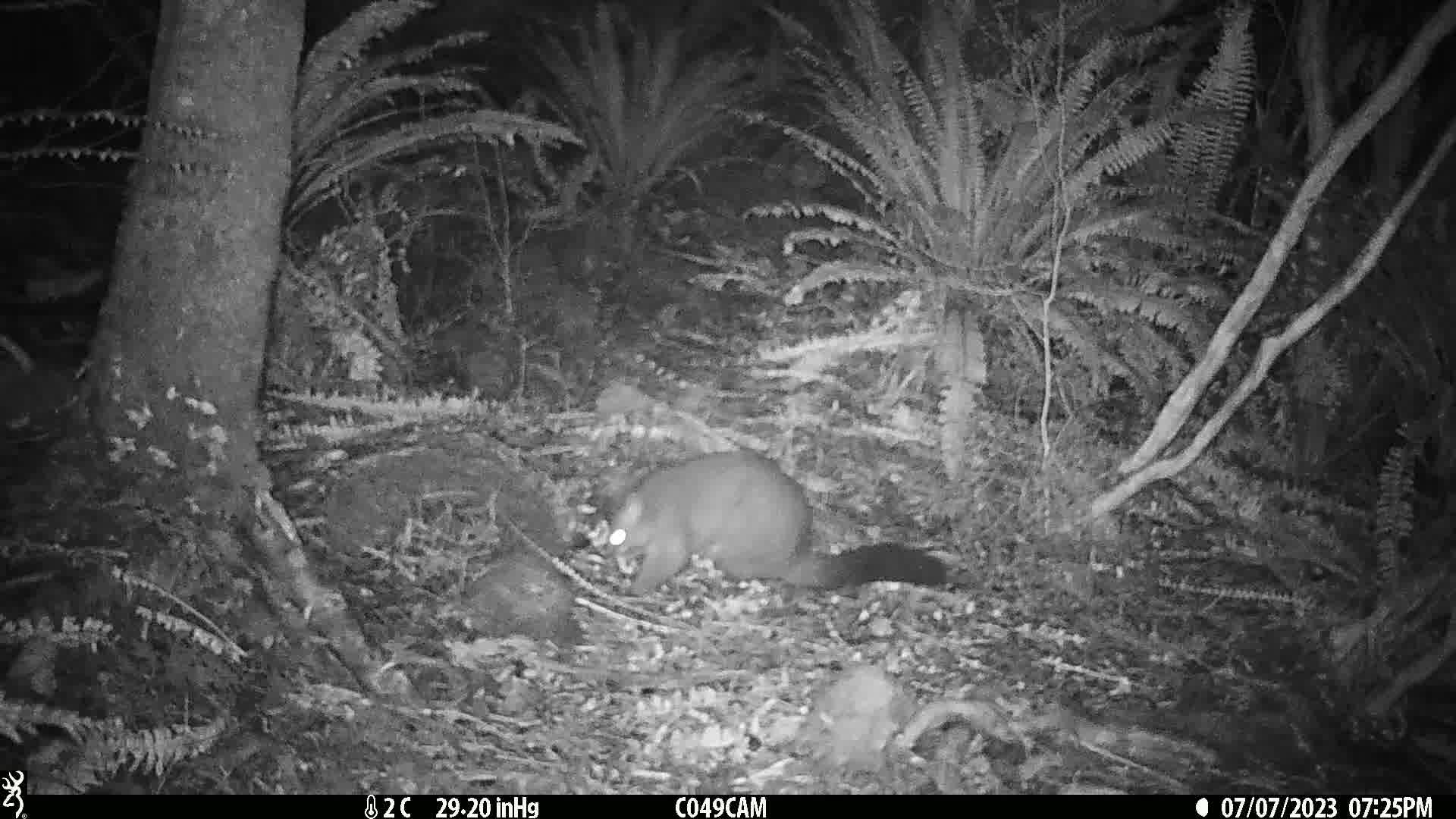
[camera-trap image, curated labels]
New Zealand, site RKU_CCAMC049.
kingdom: Animalia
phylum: Chordata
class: Mammalia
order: Diprotodontia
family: Phalangeridae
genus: Trichosurus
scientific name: Trichosurus vulpecula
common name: common brushtail possum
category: possum